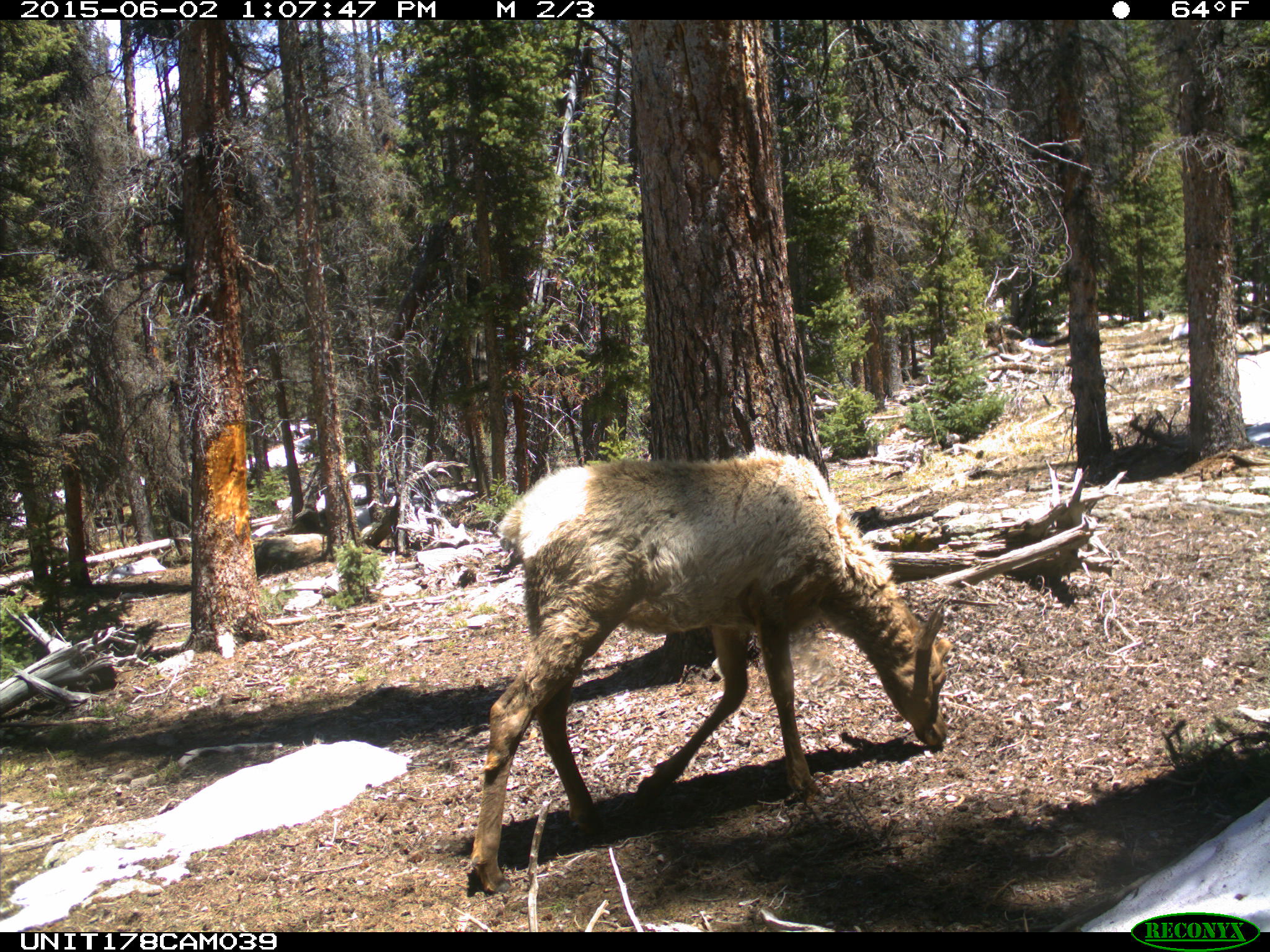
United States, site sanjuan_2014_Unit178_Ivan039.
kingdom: Animalia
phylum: Chordata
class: Mammalia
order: Artiodactyla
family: Cervidae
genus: Cervus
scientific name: Cervus elaphus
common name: red deer